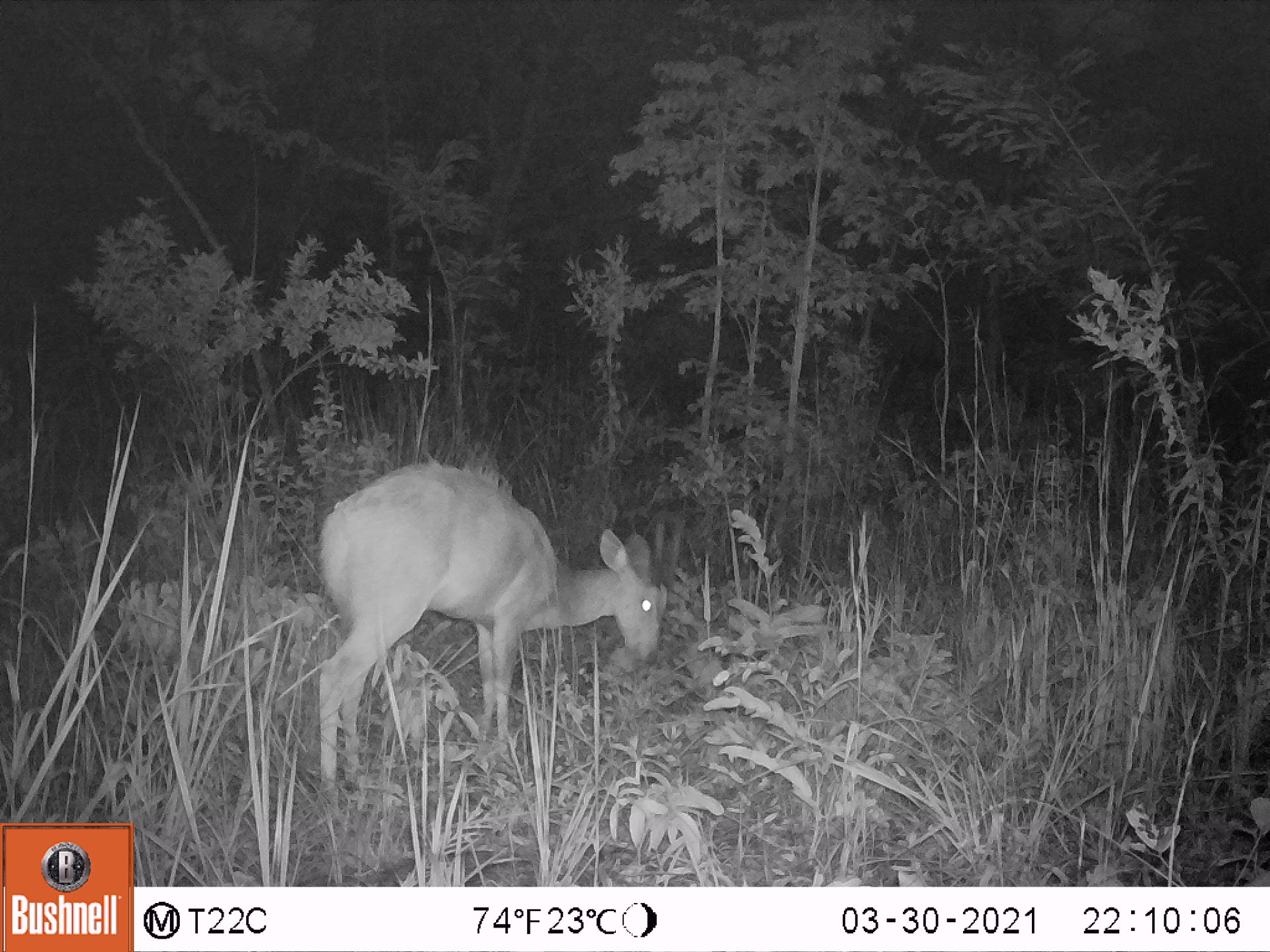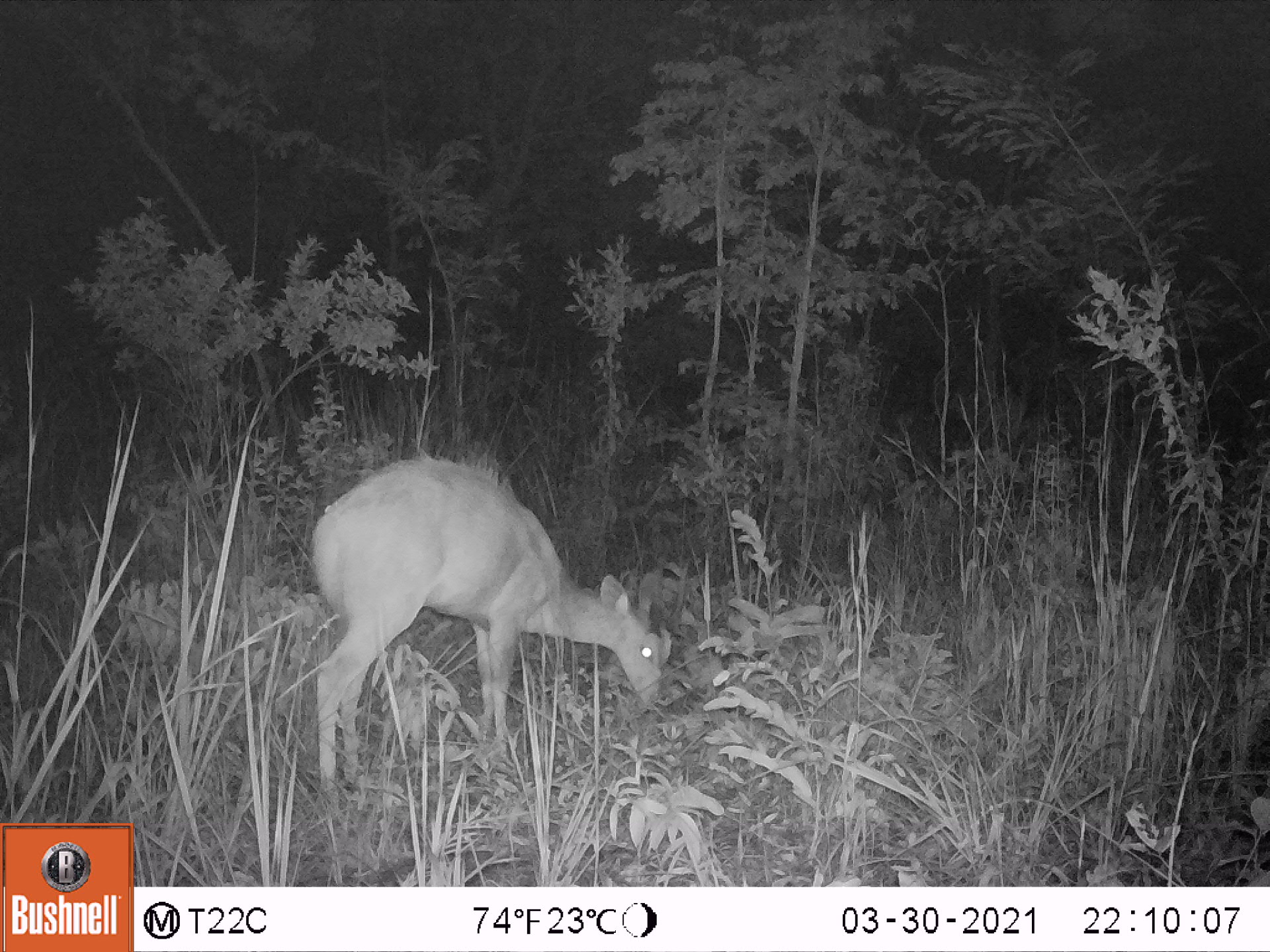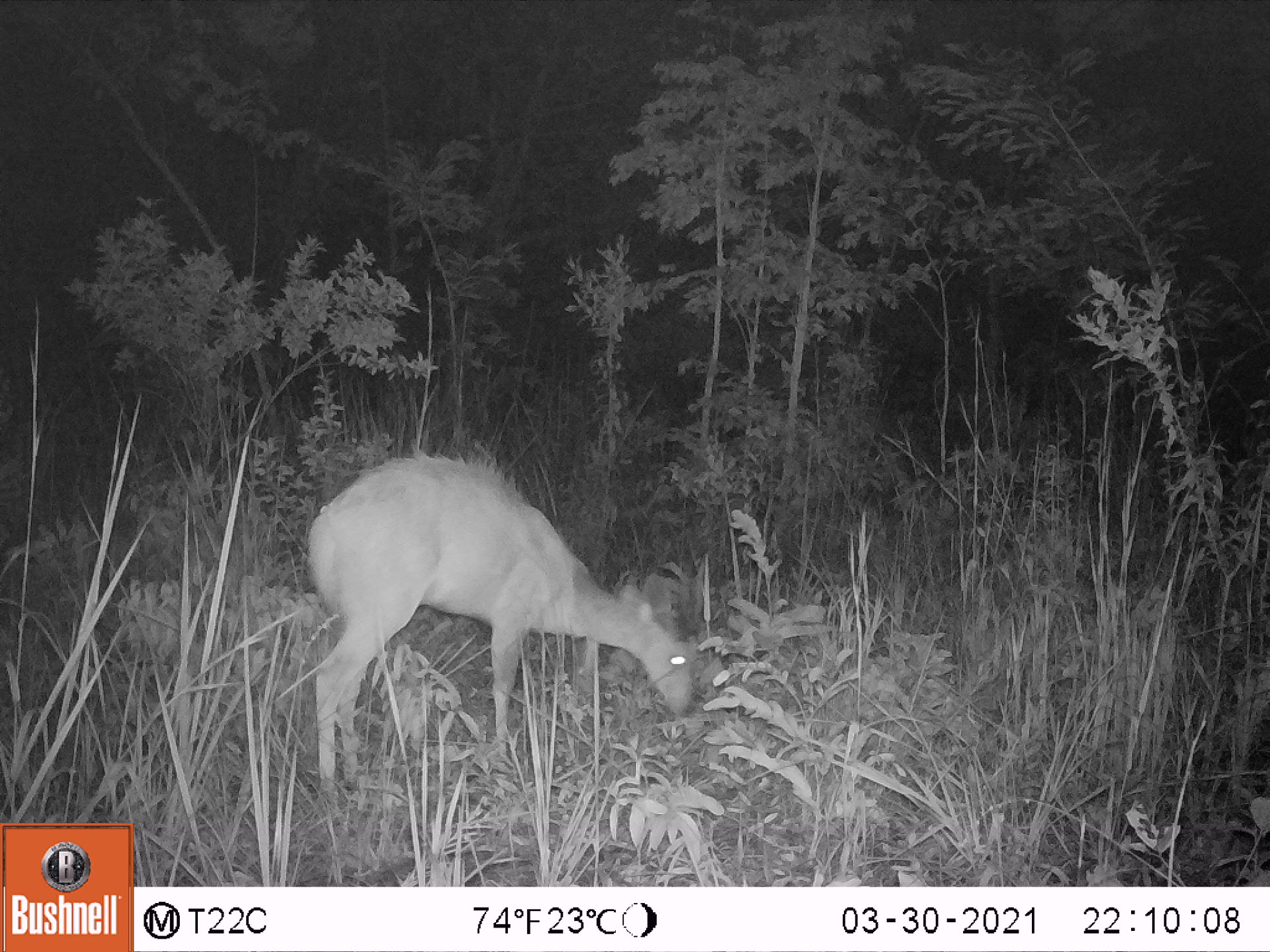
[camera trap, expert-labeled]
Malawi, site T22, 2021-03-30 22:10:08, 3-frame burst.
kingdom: Animalia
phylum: Chordata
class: Mammalia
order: Artiodactyla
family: Bovidae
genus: Tragelaphus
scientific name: Tragelaphus sylvaticus sylvaticus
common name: cape bushbuck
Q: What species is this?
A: Cape bushbuck (Tragelaphus sylvaticus sylvaticus).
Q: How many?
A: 1.